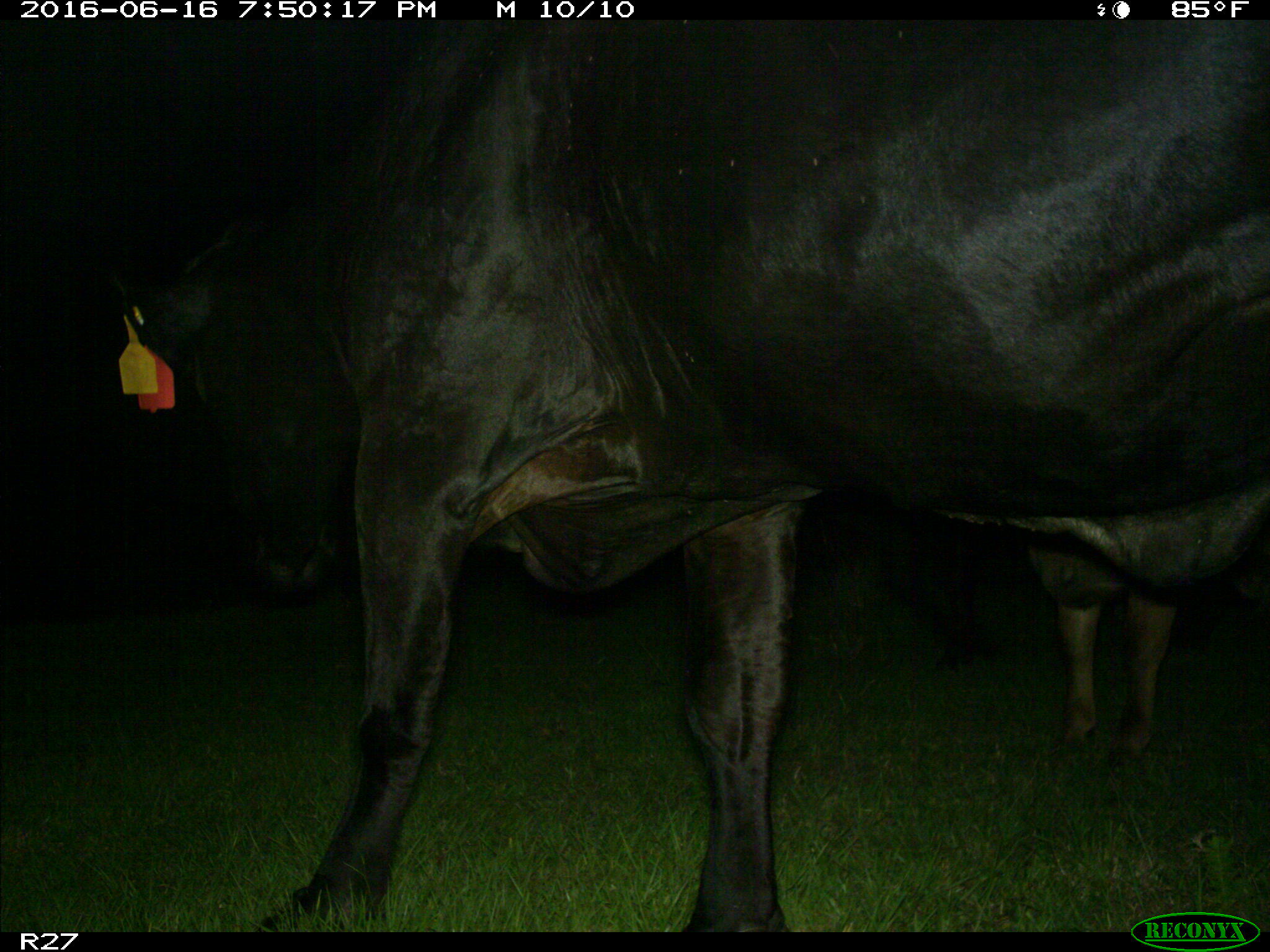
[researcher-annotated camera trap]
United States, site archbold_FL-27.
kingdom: Animalia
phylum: Chordata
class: Mammalia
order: Artiodactyla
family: Bovidae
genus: Bos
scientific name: Bos taurus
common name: domestic cow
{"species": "Bos taurus (domestic cow)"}